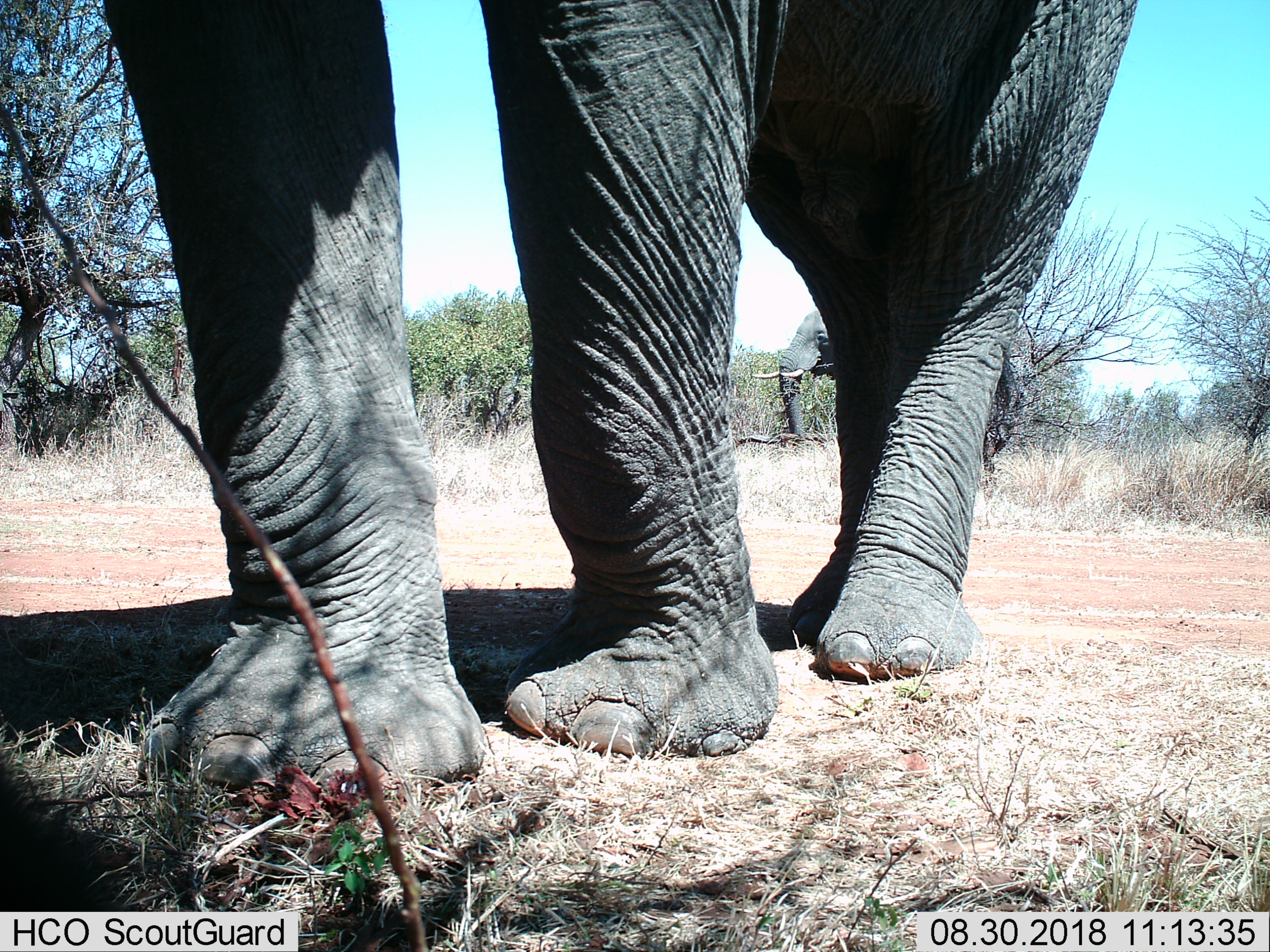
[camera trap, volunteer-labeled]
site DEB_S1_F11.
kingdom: Animalia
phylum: Chordata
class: Mammalia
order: Proboscidea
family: Elephantidae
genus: Loxodonta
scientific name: Loxodonta africana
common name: african bush elephant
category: elephant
Elephant (african bush elephant) (Loxodonta africana), count 1. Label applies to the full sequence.